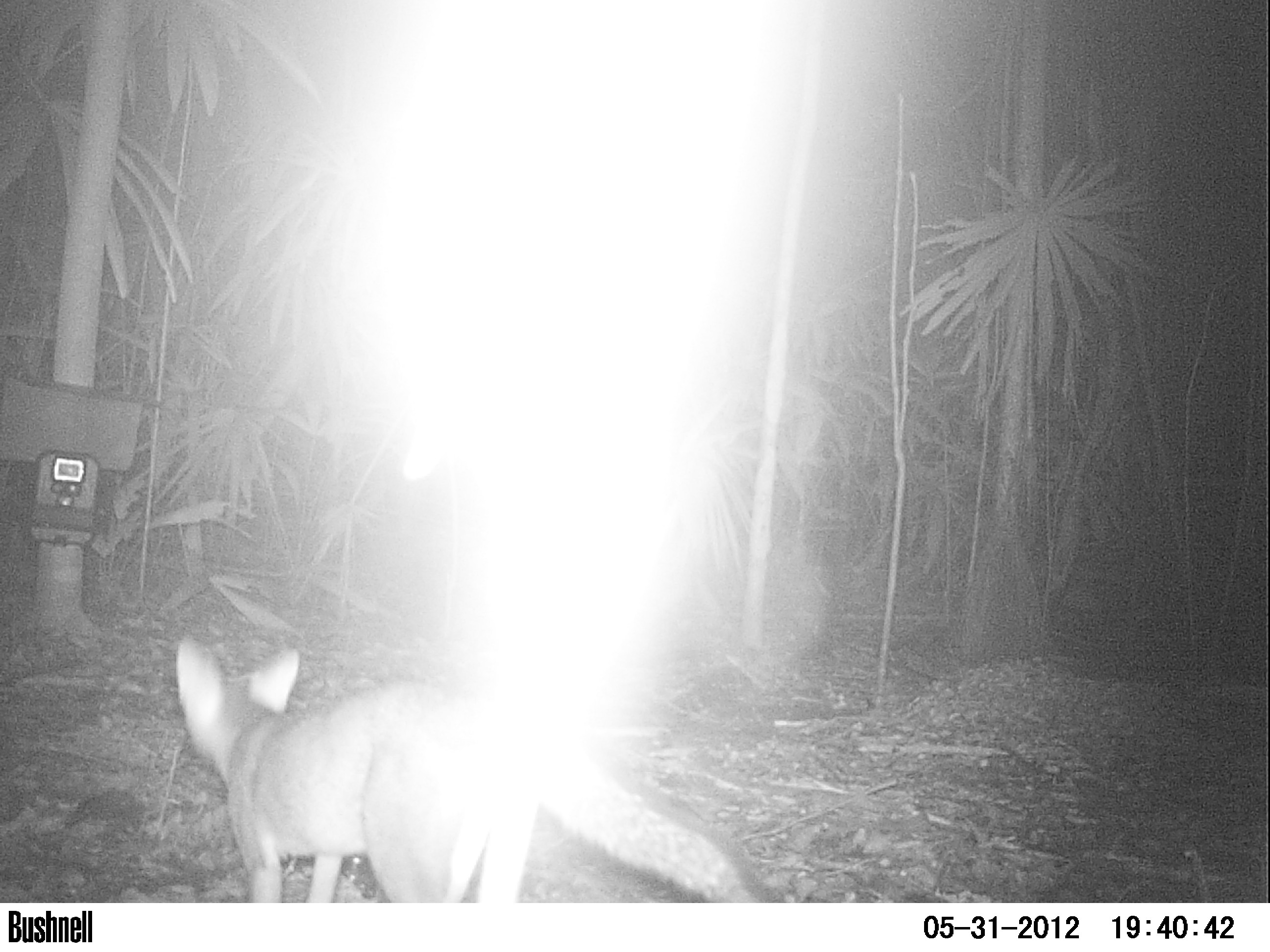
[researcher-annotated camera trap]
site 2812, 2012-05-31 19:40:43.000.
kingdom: Animalia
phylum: Chordata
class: Mammalia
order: Carnivora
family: Canidae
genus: Urocyon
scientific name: Urocyon cinereoargenteus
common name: gray fox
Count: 1.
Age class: adult.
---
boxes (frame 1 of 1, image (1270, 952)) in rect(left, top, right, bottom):
urocyon cinereoargenteus: rect(170, 630, 759, 903)